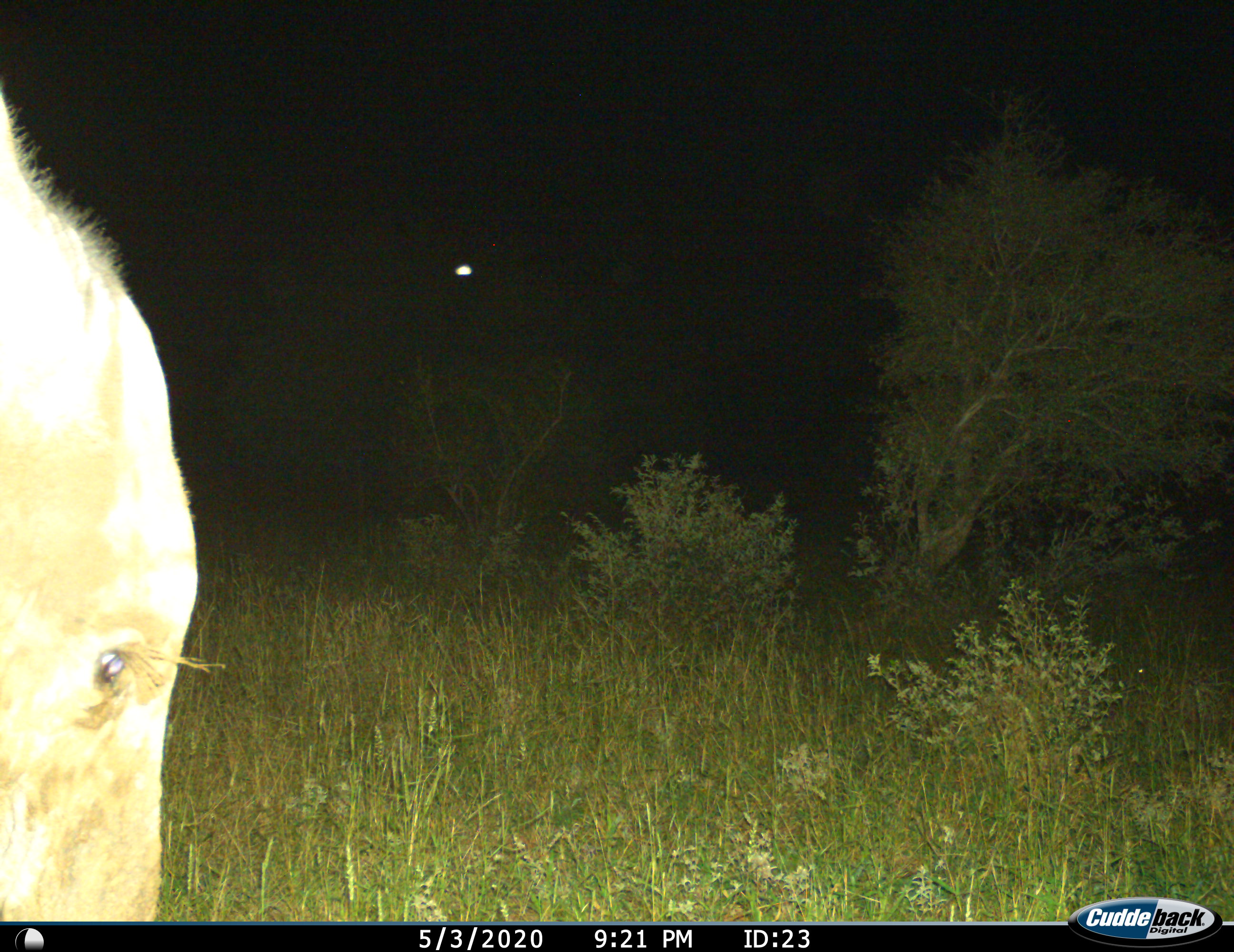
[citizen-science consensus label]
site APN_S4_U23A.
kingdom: Animalia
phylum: Chordata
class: Mammalia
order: Proboscidea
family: Elephantidae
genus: Loxodonta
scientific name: Loxodonta africana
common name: african bush elephant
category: elephant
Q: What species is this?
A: Elephant (african bush elephant) (Loxodonta africana).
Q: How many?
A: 1.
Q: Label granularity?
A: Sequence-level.